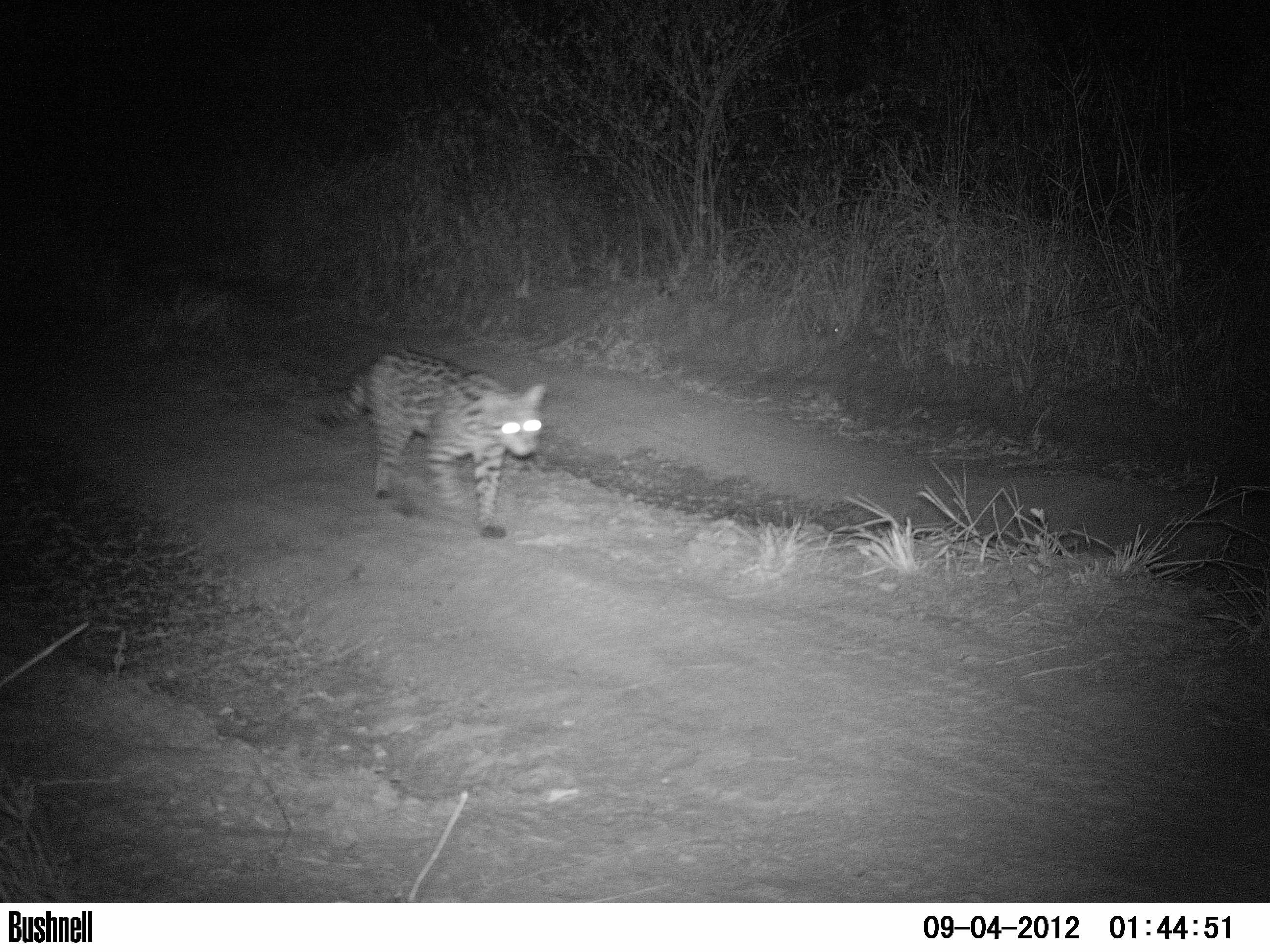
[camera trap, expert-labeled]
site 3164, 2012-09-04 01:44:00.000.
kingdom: Animalia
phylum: Chordata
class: Mammalia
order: Carnivora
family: Felidae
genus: Leopardus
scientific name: Leopardus pardalis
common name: ocelot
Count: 1.